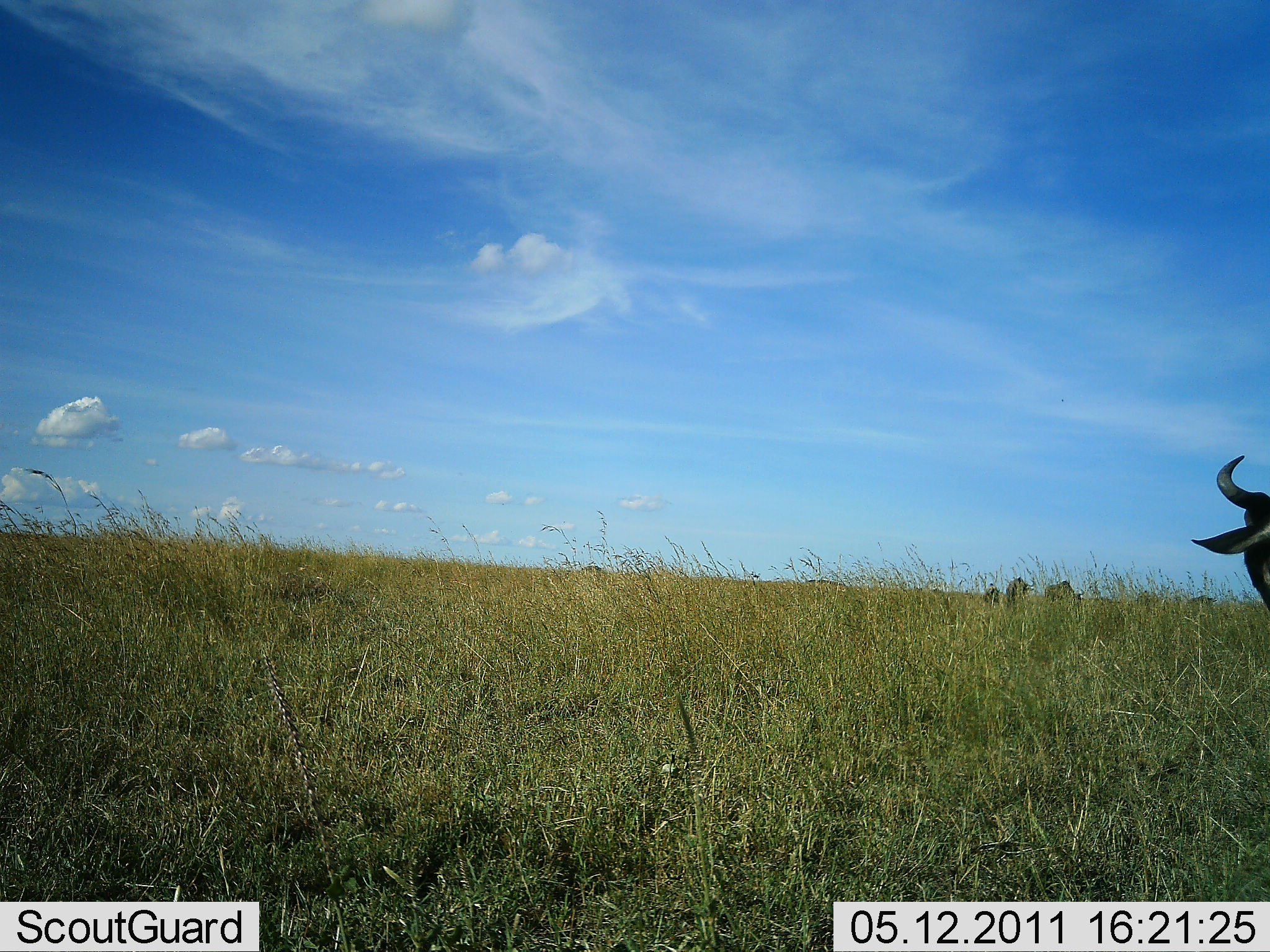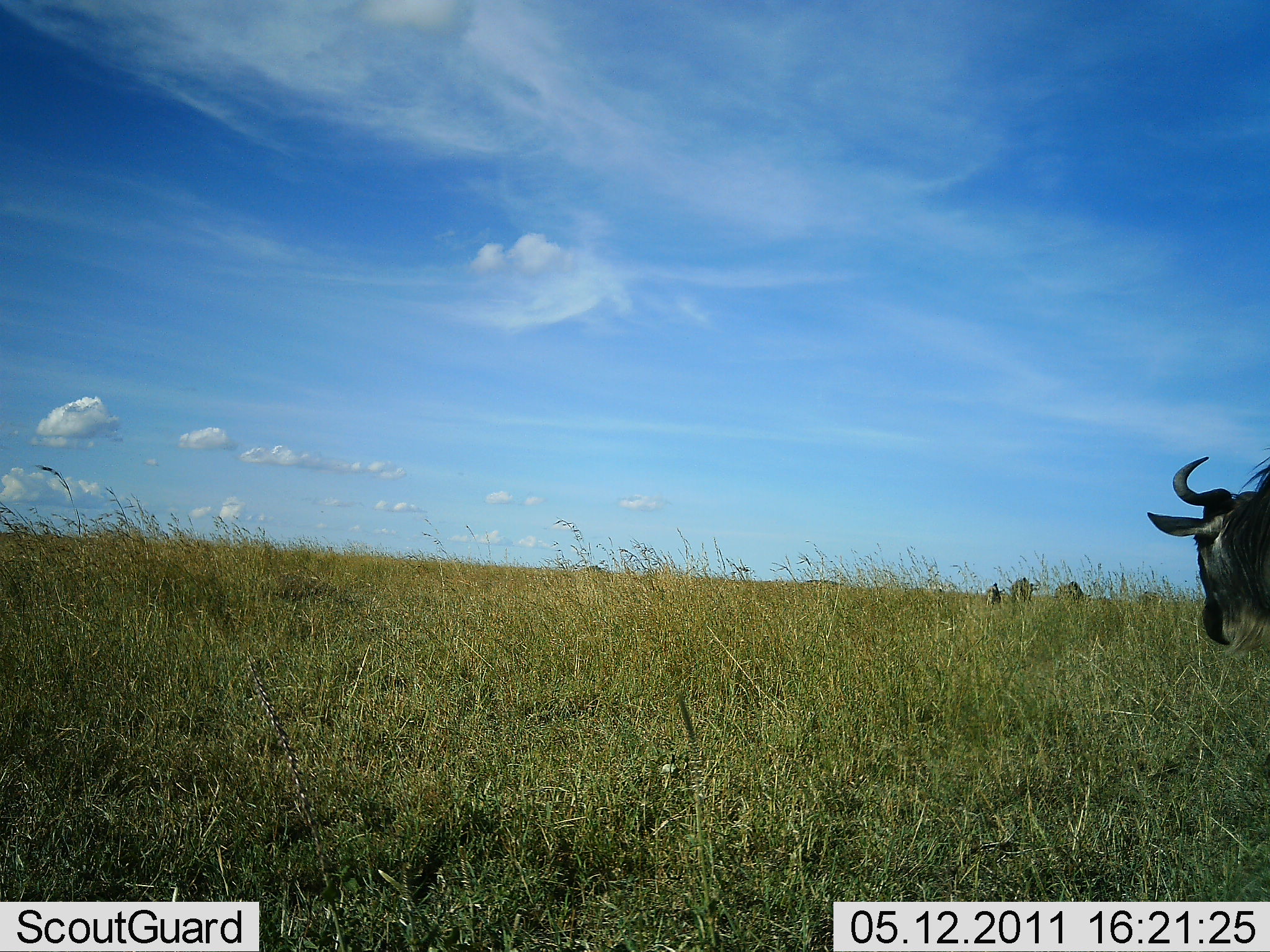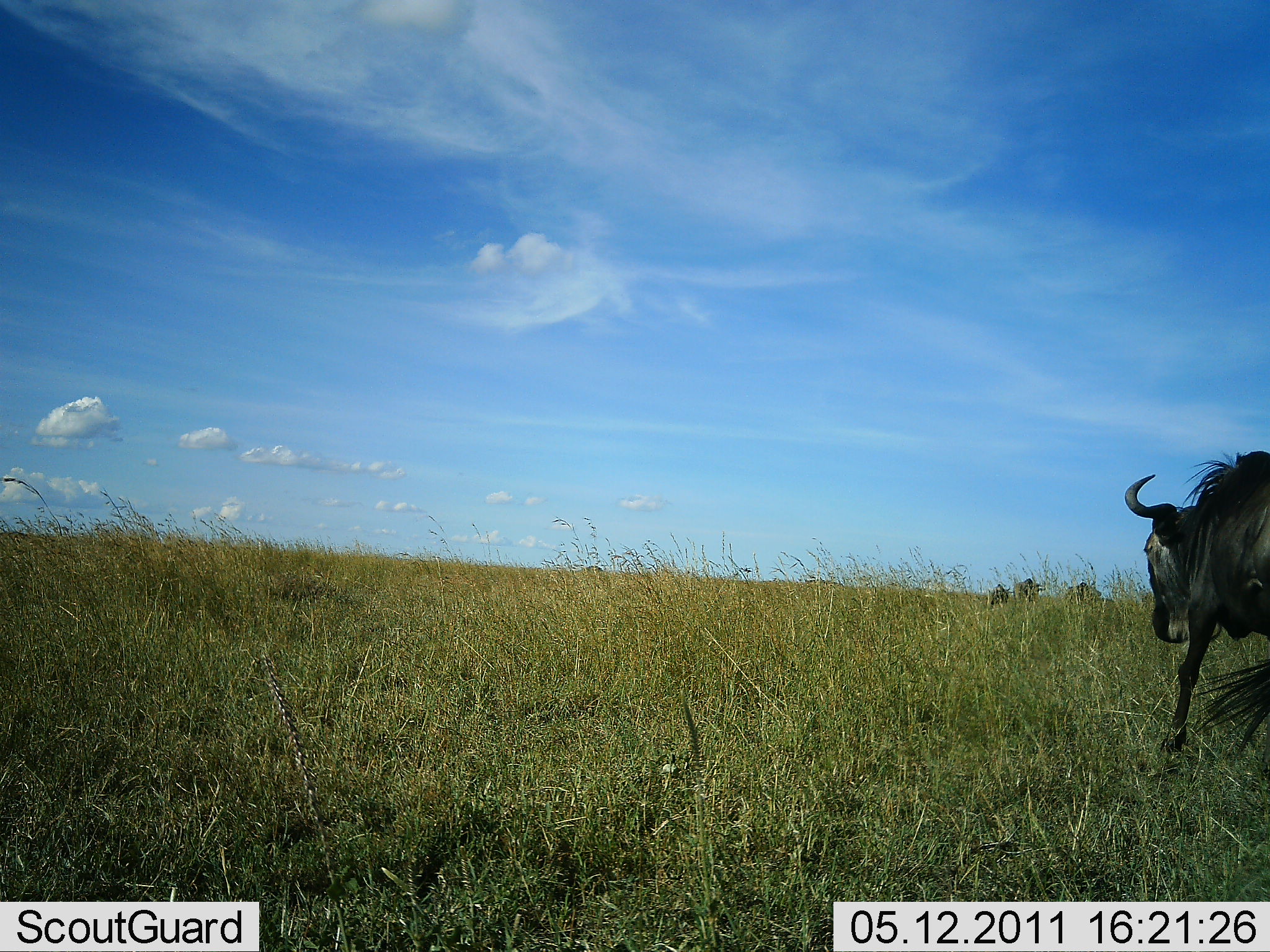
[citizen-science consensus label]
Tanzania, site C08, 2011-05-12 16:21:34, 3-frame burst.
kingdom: Animalia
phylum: Chordata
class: Mammalia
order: Artiodactyla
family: Bovidae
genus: Connochaetes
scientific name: Connochaetes taurinus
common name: blue wildebeest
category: wildebeest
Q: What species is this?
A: Wildebeest (blue wildebeest) (Connochaetes taurinus).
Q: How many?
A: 4.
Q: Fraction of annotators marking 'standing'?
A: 0%.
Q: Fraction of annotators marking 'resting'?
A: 0%.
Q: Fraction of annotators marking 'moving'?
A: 100%.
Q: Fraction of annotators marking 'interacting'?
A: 0%.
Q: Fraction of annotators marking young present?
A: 9%.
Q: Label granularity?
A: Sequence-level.